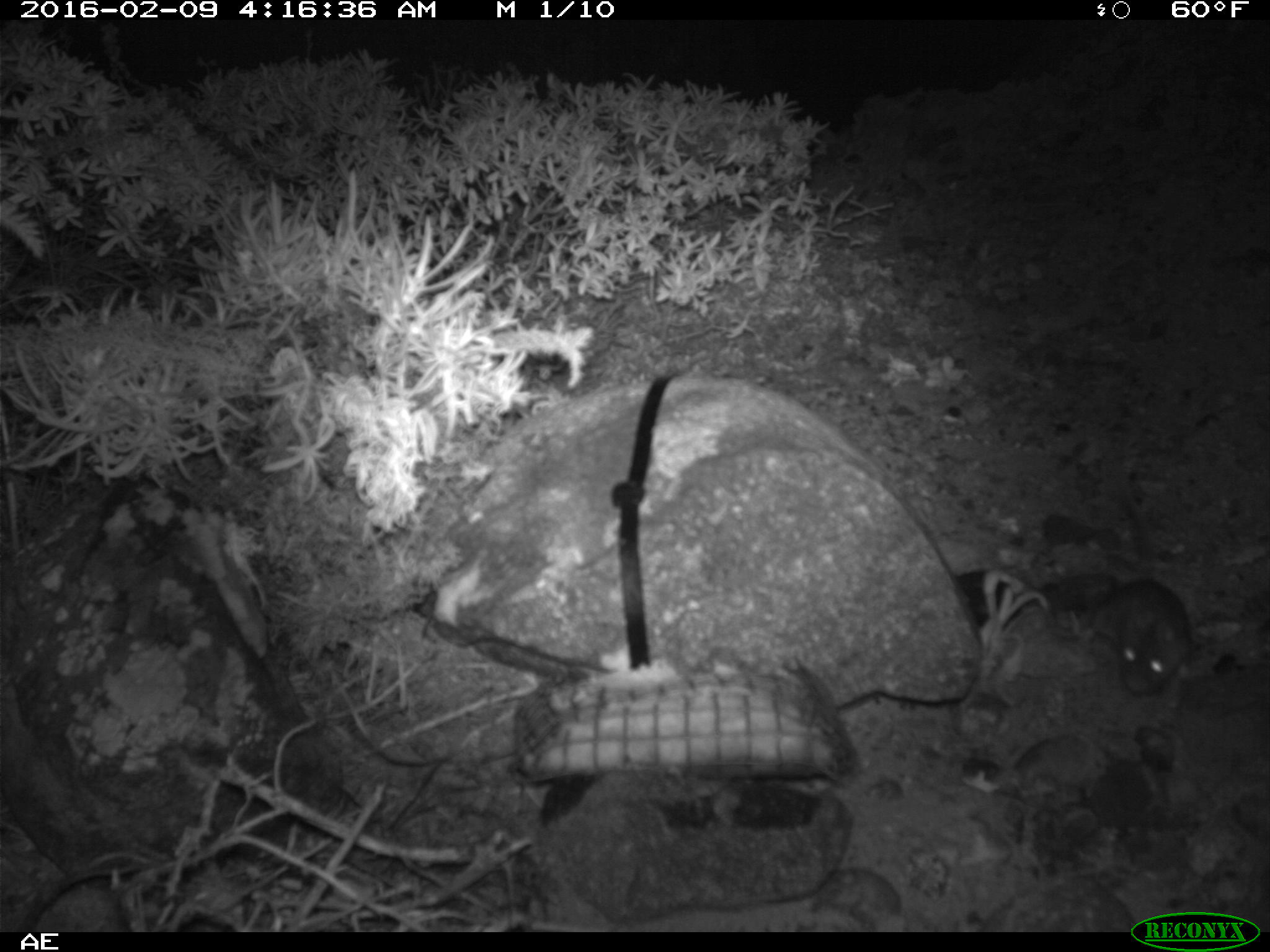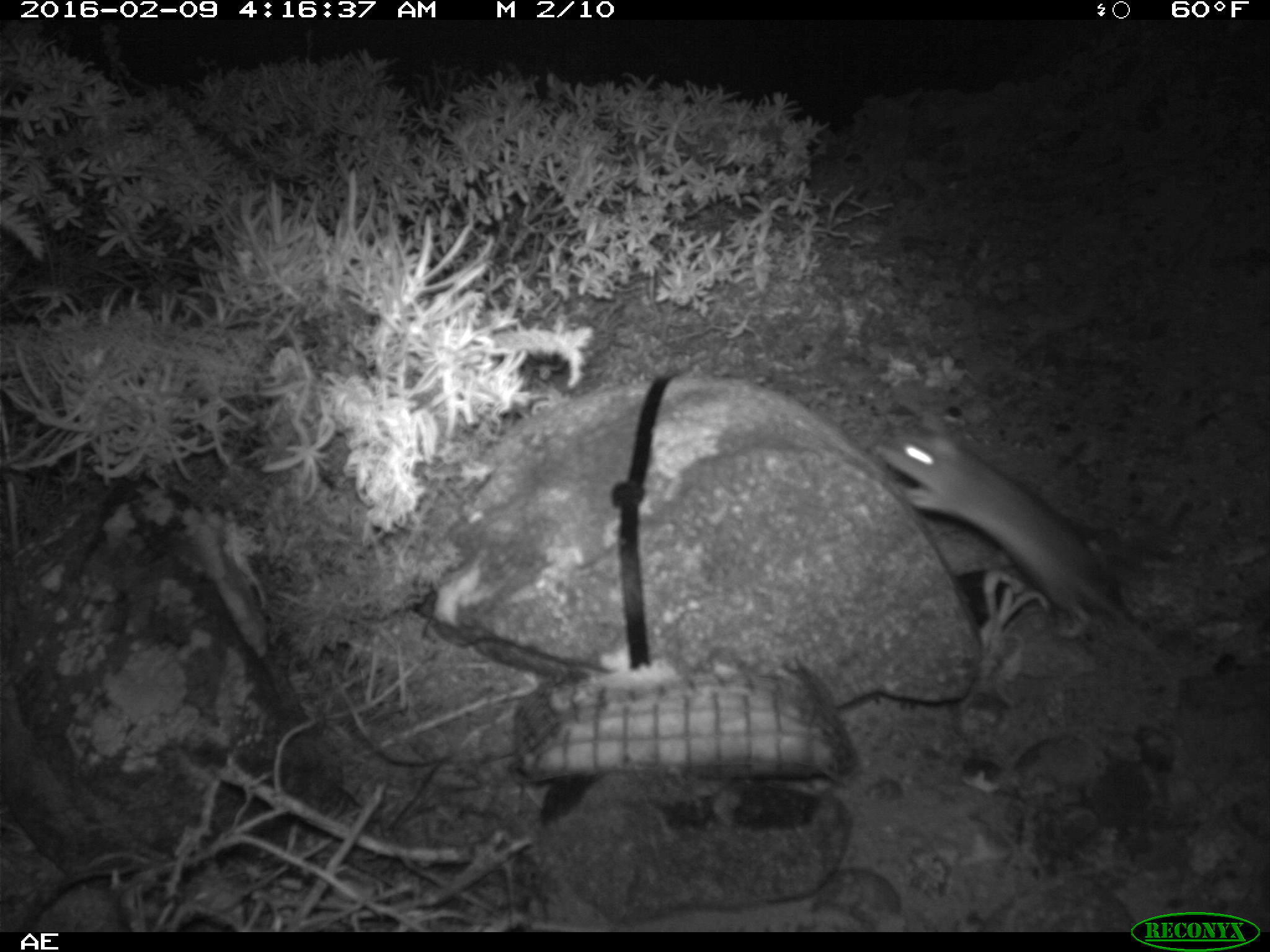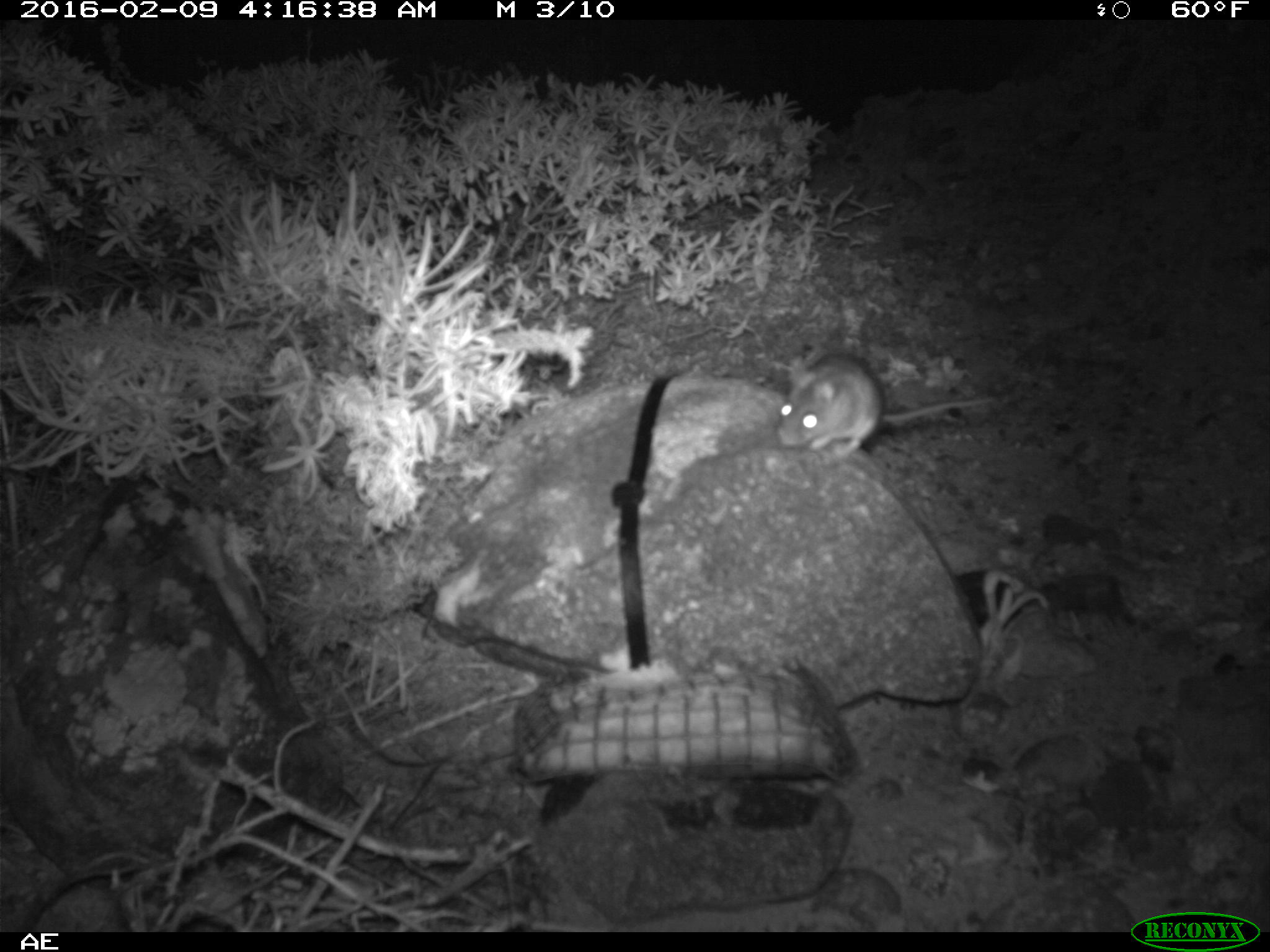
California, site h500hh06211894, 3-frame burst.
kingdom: Animalia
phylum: Chordata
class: Mammalia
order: Rodentia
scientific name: Rodentia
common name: rodent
Rodent (Rodentia).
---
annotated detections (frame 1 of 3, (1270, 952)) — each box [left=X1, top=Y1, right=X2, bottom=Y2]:
rodent: [left=1088, top=452, right=1191, bottom=695]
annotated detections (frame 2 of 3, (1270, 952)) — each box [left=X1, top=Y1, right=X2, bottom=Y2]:
rodent: [left=871, top=427, right=1172, bottom=654]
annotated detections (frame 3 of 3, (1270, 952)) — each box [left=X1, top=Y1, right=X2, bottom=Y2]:
rodent: [left=775, top=348, right=1005, bottom=462]